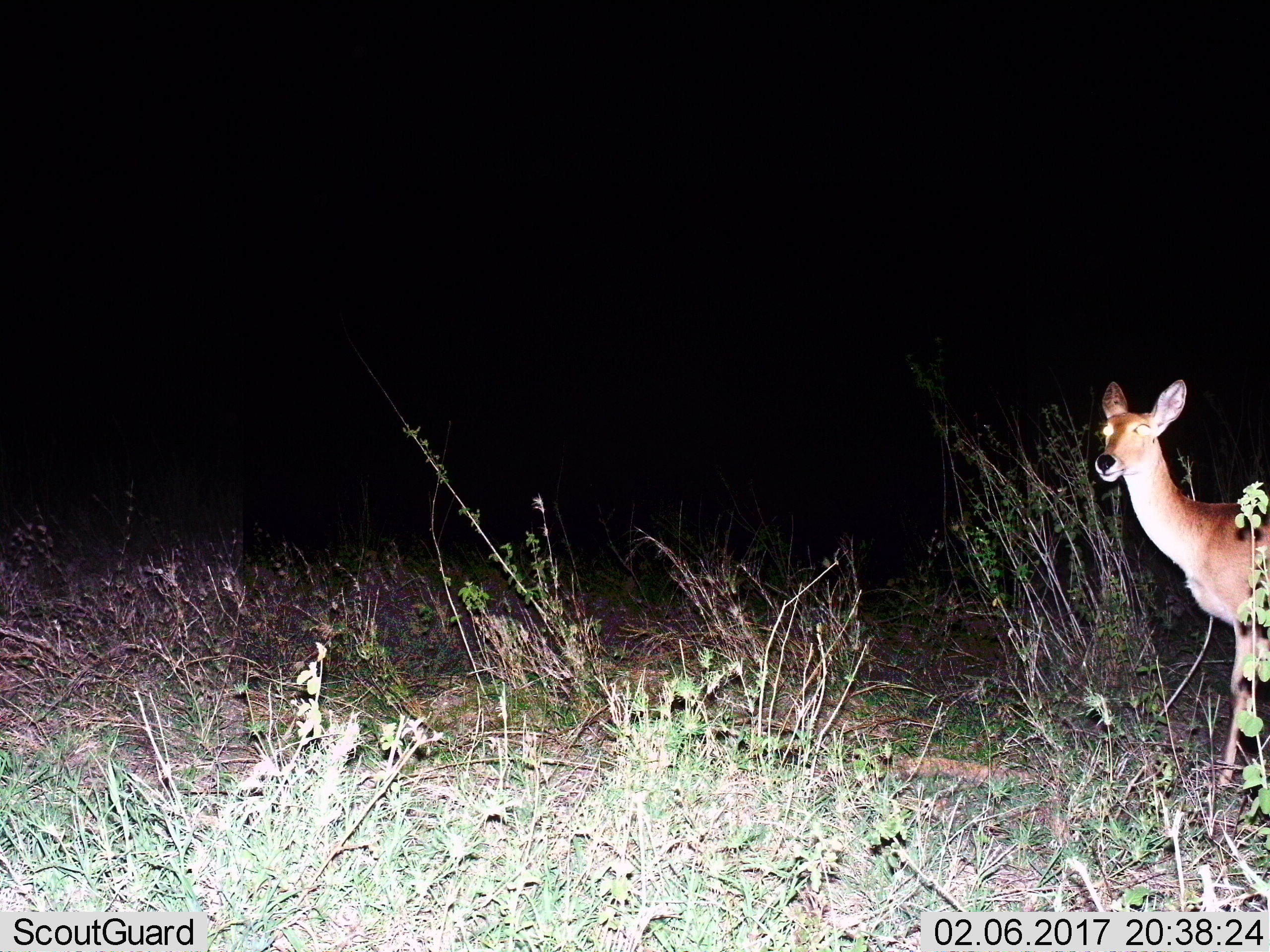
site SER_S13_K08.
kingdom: Animalia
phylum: Chordata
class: Mammalia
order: Artiodactyla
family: Bovidae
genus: Redunca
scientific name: Redunca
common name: reedbuck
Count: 1.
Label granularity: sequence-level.